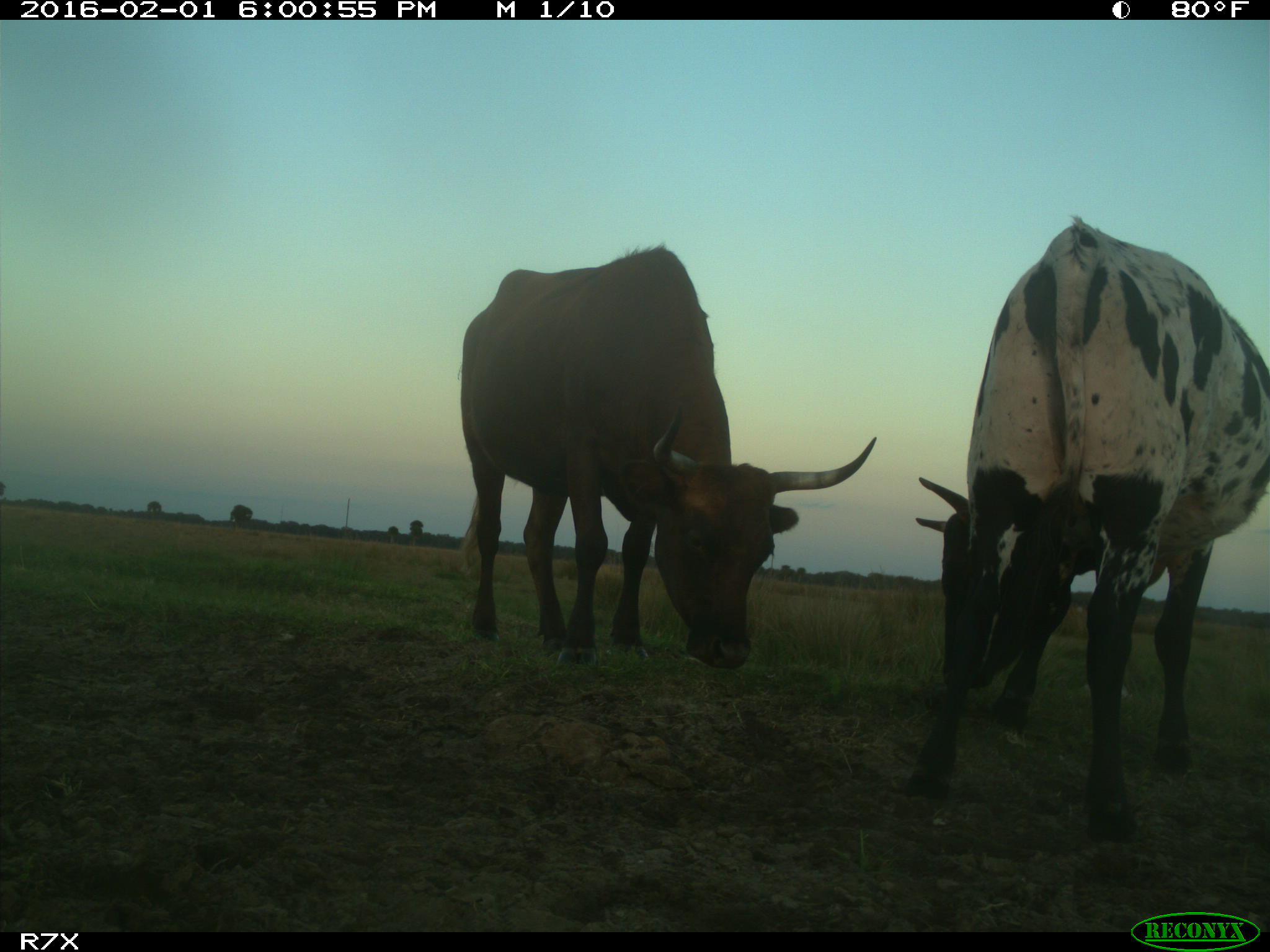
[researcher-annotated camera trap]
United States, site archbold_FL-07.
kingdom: Animalia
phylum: Chordata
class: Mammalia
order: Artiodactyla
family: Bovidae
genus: Bos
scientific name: Bos taurus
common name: domestic cow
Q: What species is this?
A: Bos taurus (domestic cow).